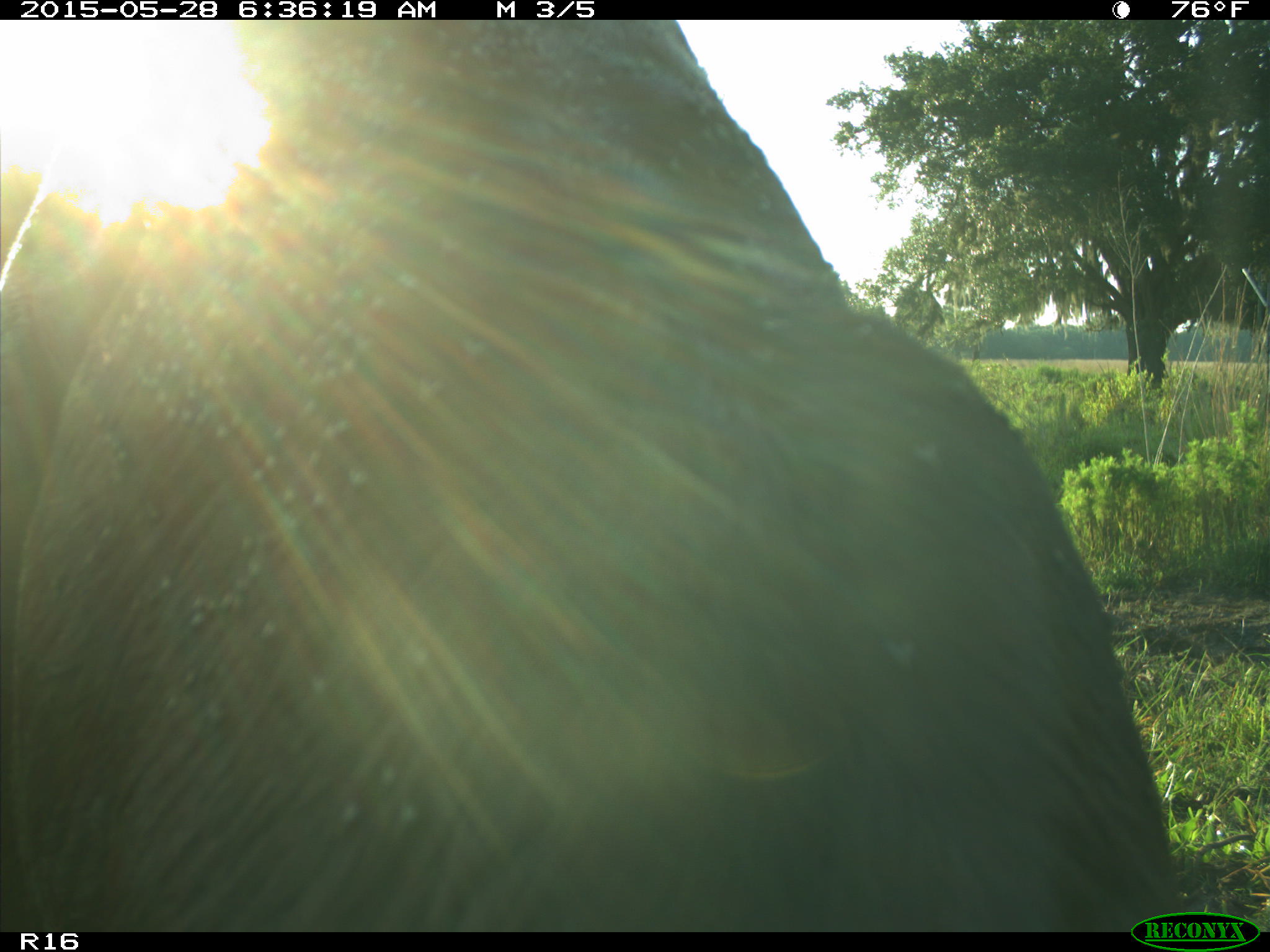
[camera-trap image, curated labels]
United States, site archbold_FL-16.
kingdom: Animalia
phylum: Chordata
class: Mammalia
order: Artiodactyla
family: Bovidae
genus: Bos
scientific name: Bos taurus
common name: domestic cow